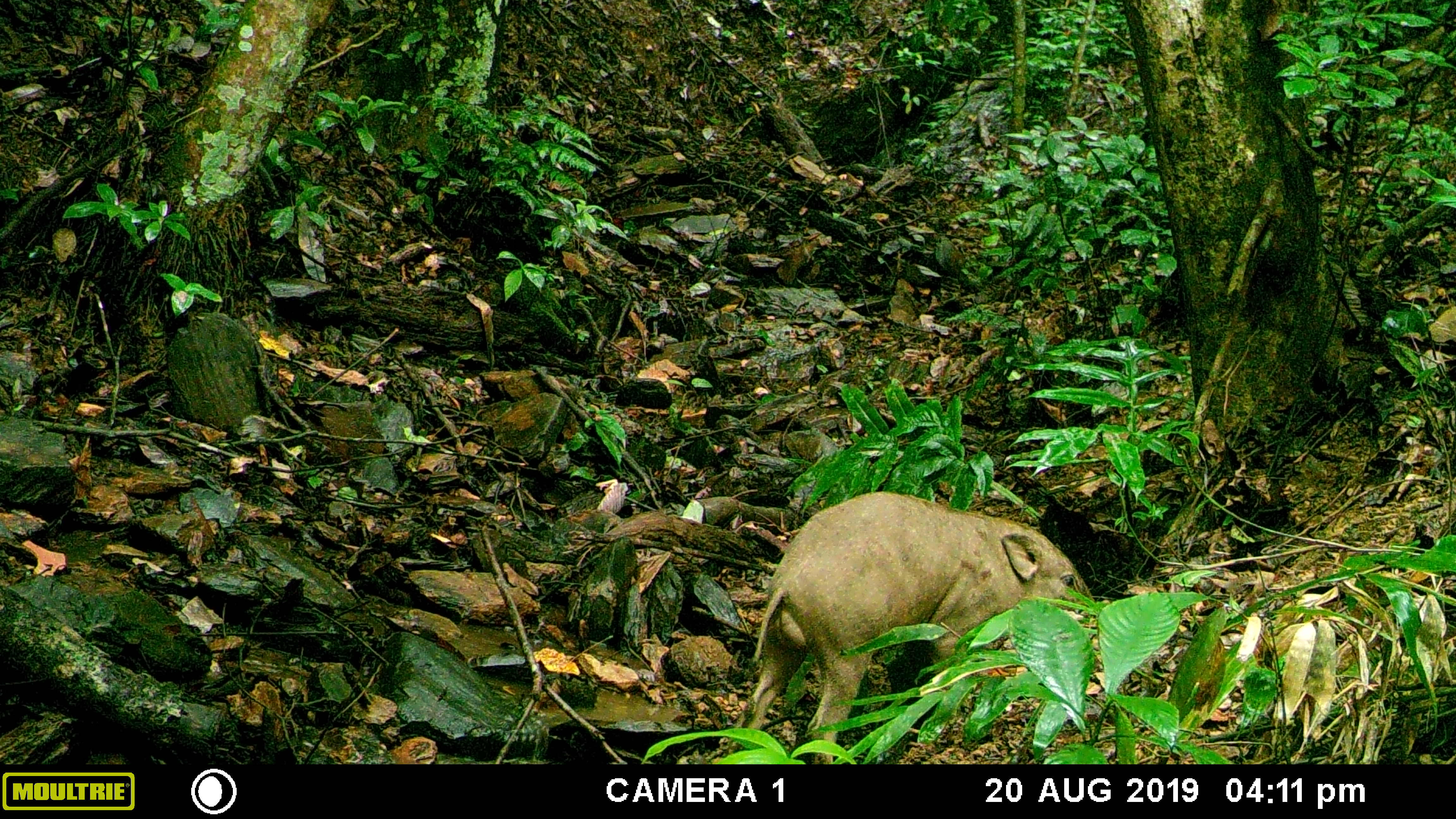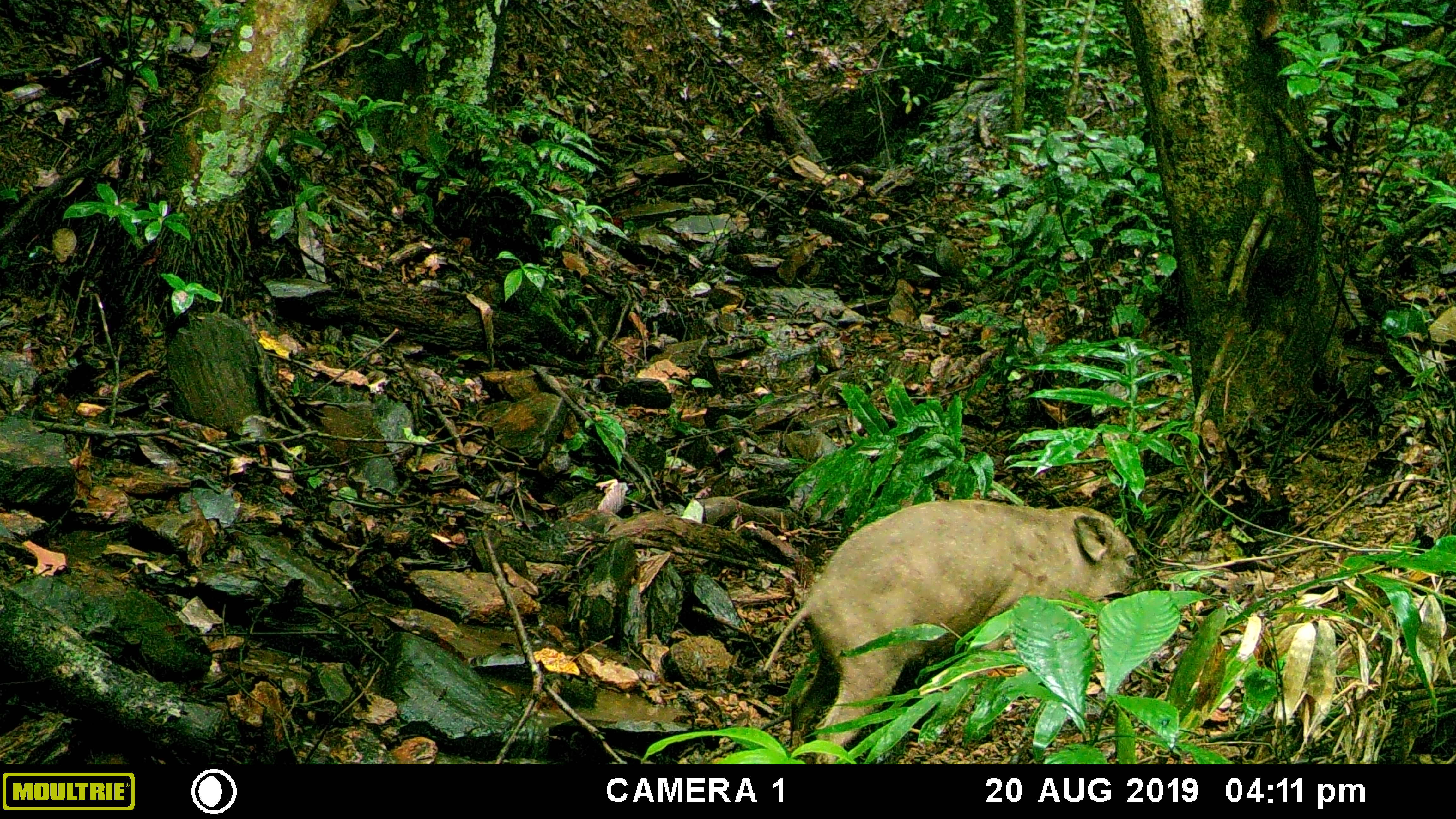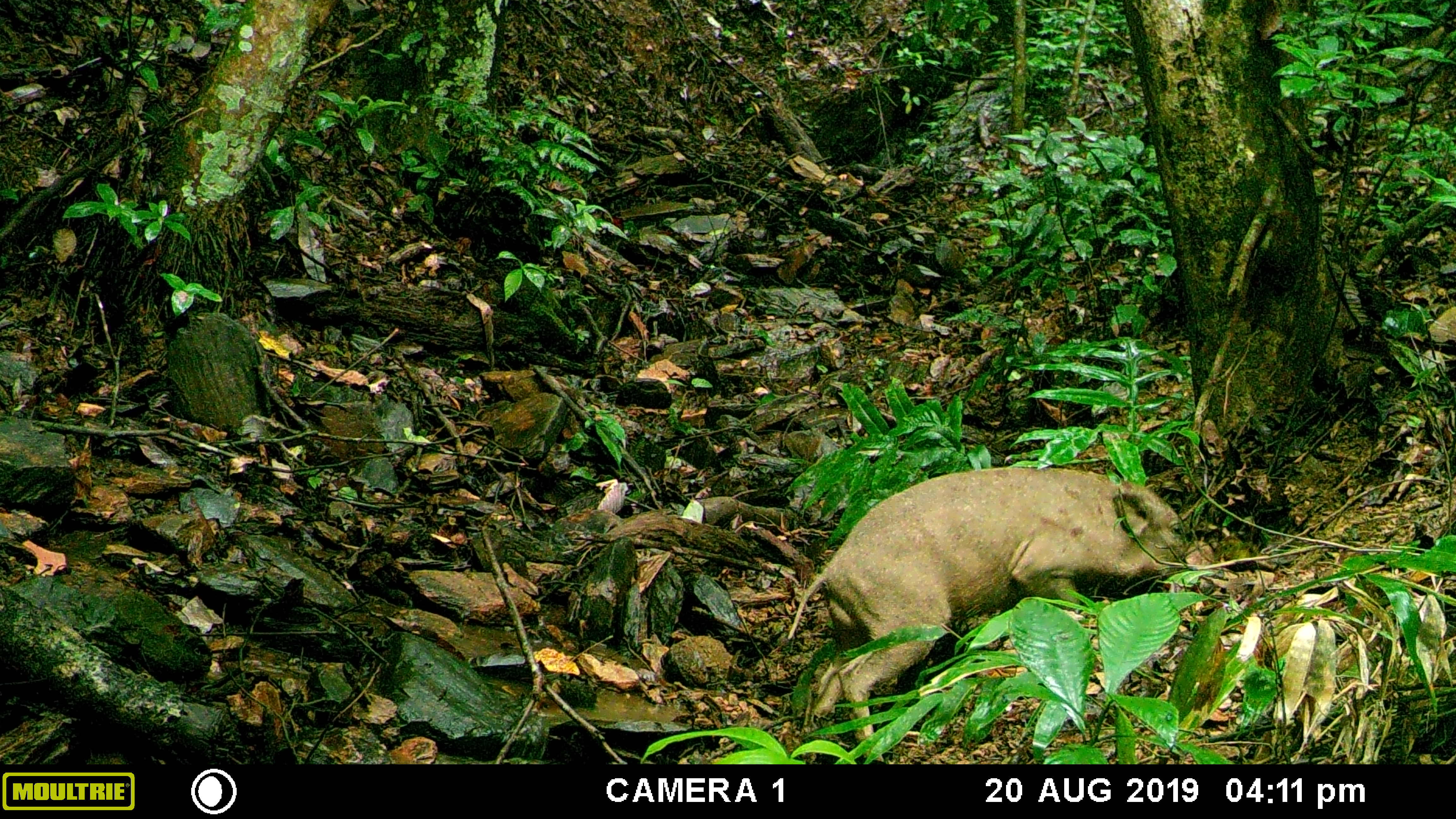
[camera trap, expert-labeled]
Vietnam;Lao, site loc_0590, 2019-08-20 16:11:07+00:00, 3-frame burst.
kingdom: Animalia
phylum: Chordata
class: Mammalia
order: Artiodactyla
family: Suidae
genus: Sus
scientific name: Sus scrofa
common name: eurasian wild pig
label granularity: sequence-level